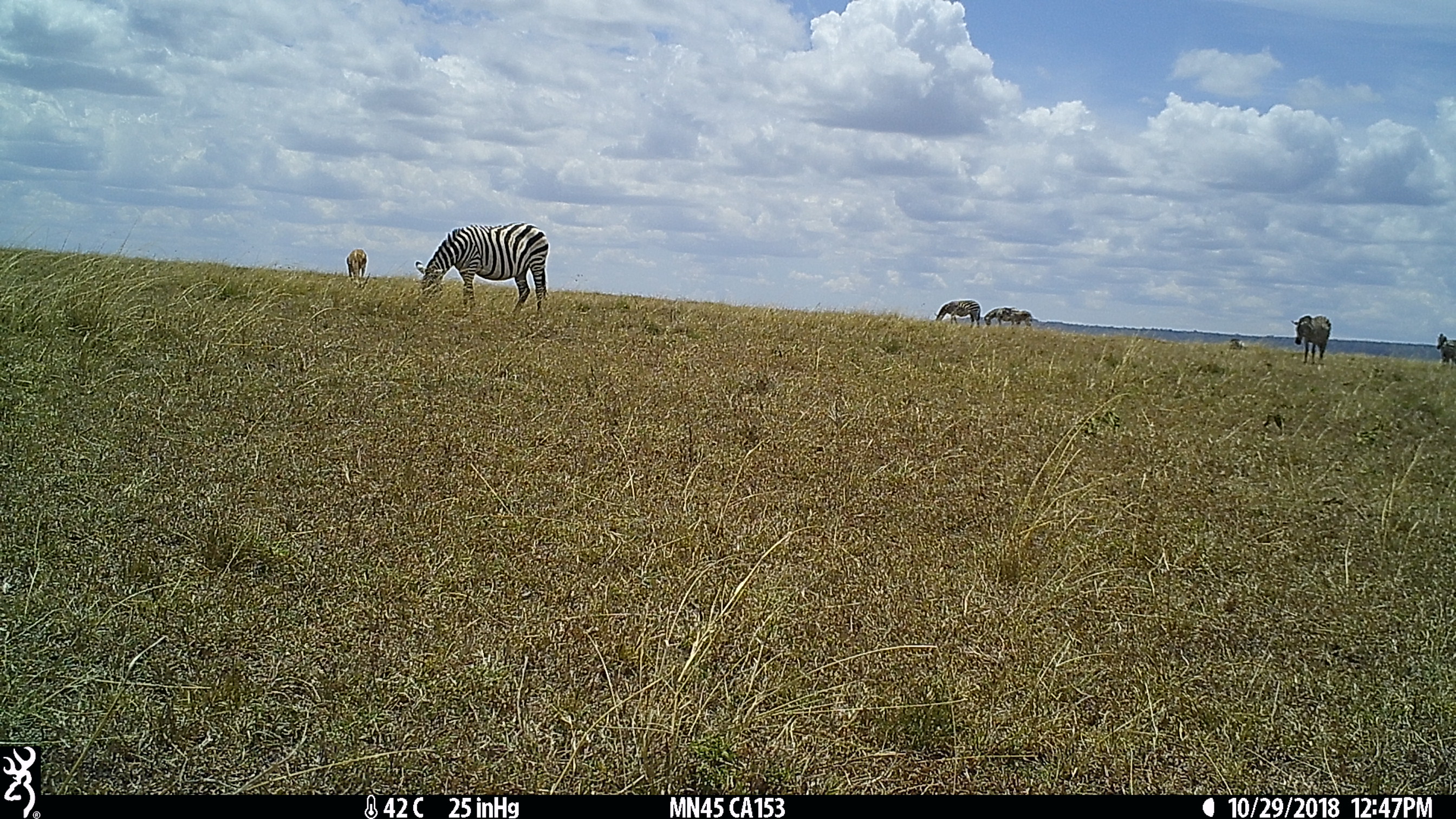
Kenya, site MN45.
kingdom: Animalia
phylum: Chordata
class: Mammalia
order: Perissodactyla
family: Equidae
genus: Equus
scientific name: Equus quagga burchellii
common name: burchell's zebra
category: zebra